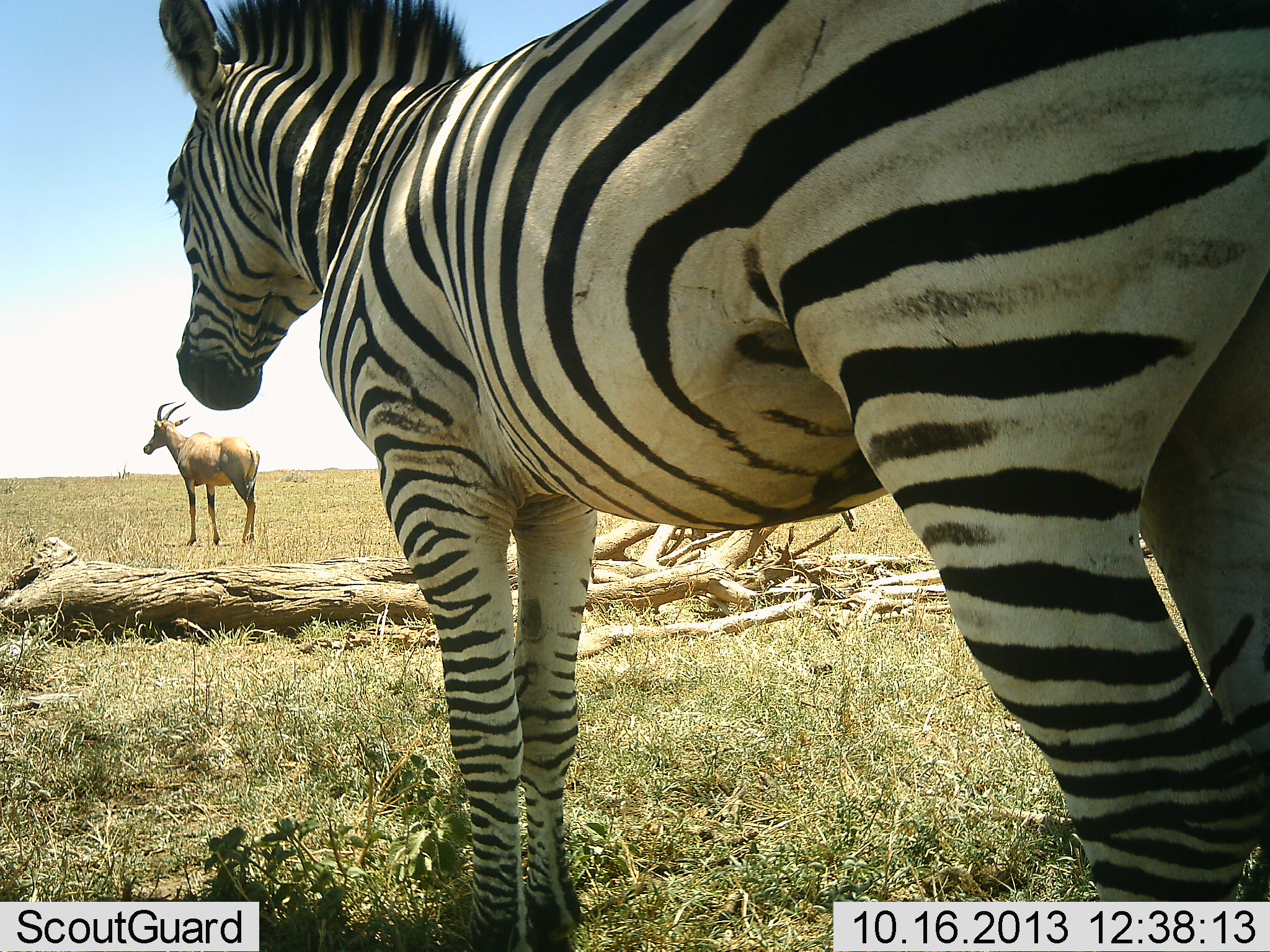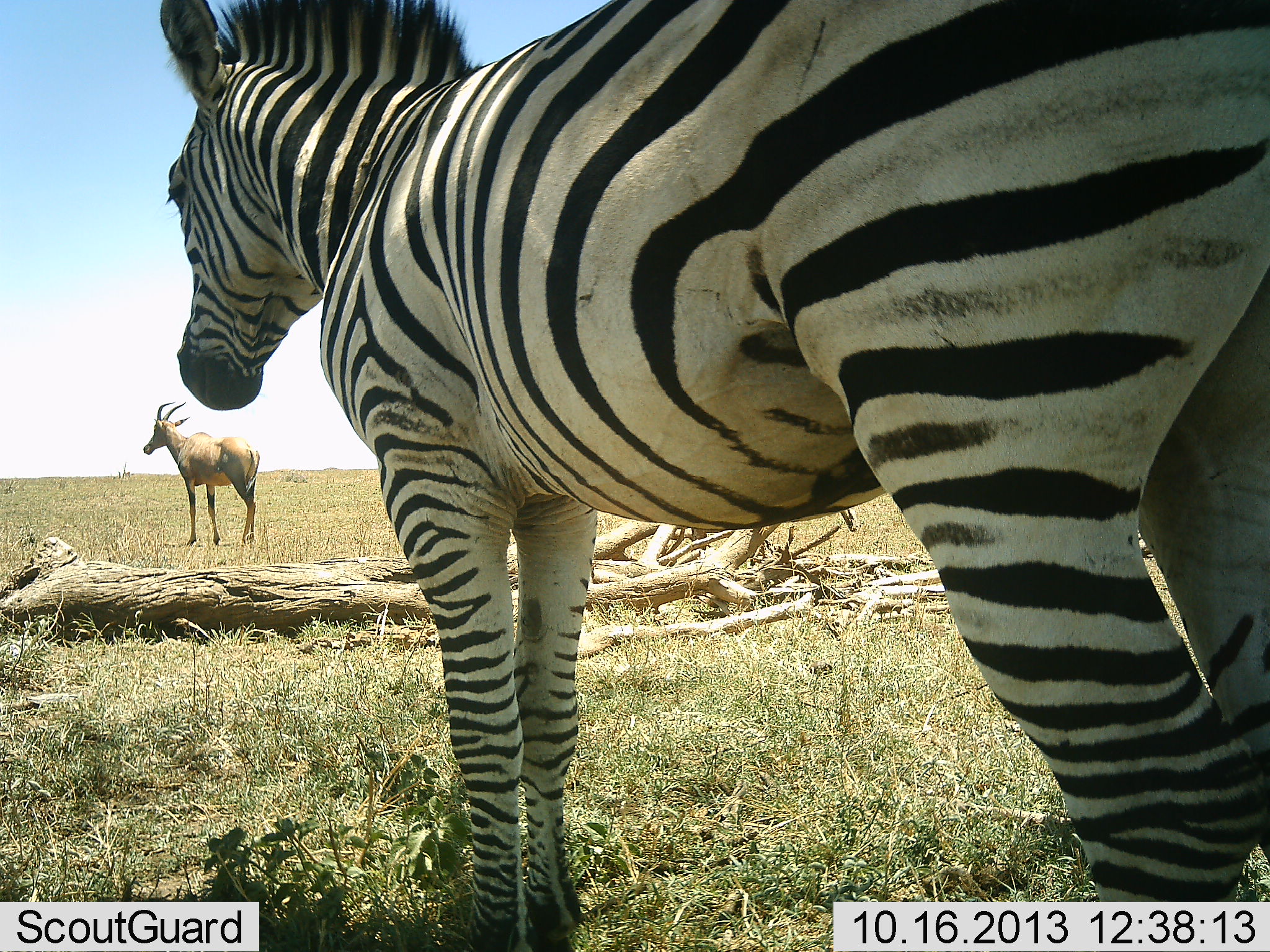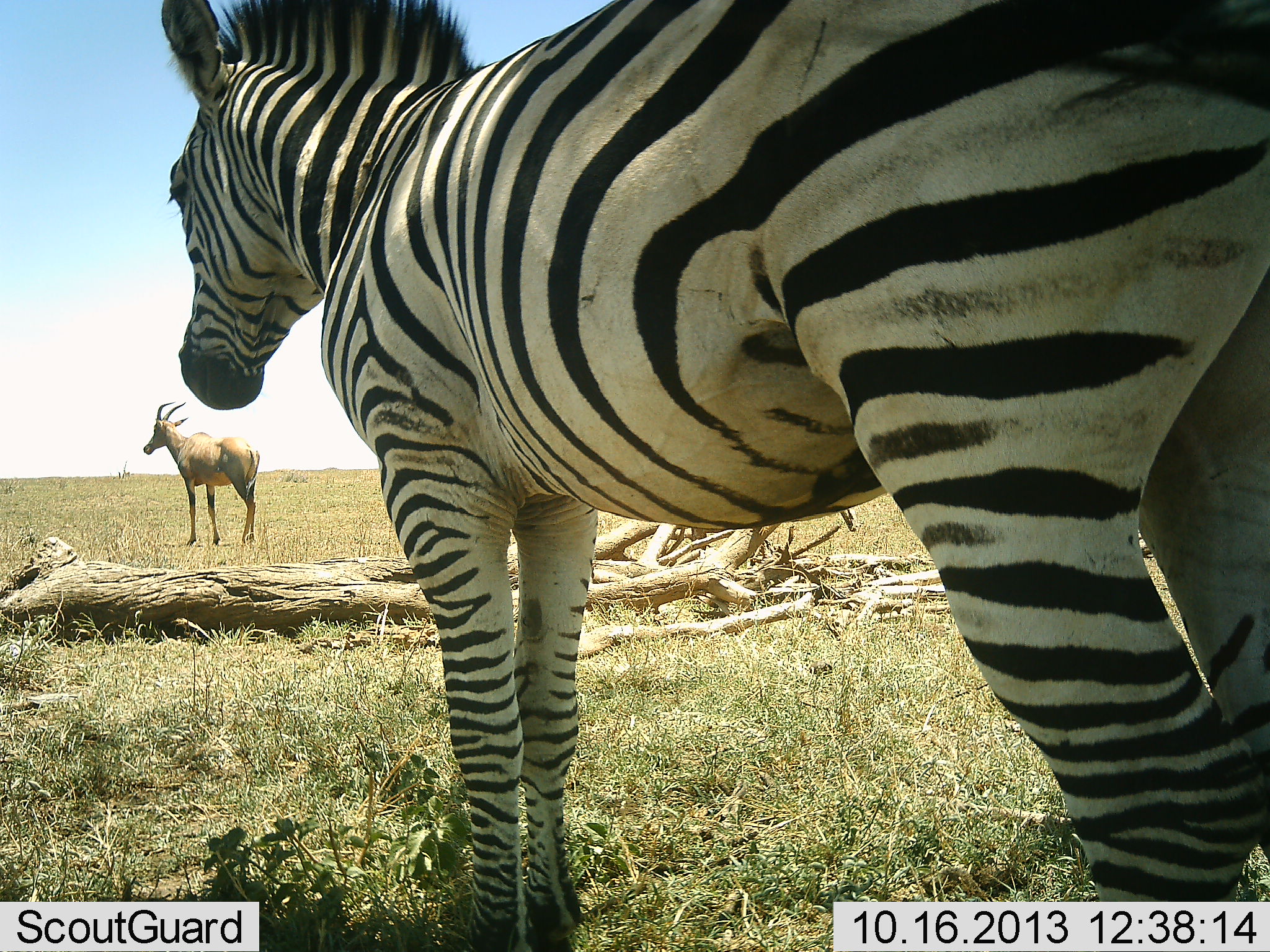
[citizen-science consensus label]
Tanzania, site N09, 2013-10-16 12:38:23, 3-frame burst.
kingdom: Animalia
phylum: Chordata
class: Mammalia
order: Artiodactyla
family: Bovidae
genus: Damaliscus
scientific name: Damaliscus lunatus jimela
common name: topi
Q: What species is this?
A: Topi (Damaliscus lunatus jimela).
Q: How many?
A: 1.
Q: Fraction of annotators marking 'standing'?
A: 100%.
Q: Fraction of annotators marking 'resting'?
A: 0%.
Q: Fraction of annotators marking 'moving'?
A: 0%.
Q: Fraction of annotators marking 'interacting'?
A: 0%.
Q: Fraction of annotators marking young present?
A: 0%.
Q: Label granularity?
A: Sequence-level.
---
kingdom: Animalia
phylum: Chordata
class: Mammalia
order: Perissodactyla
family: Equidae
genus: Equus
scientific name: Equus quagga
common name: plains zebra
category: zebra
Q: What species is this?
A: Zebra (plains zebra) (Equus quagga).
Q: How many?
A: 1.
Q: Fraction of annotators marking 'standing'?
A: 100%.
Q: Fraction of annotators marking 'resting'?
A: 0%.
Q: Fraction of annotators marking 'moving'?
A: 0%.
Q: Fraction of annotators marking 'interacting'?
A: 0%.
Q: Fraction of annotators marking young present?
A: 0%.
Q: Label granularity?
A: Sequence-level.